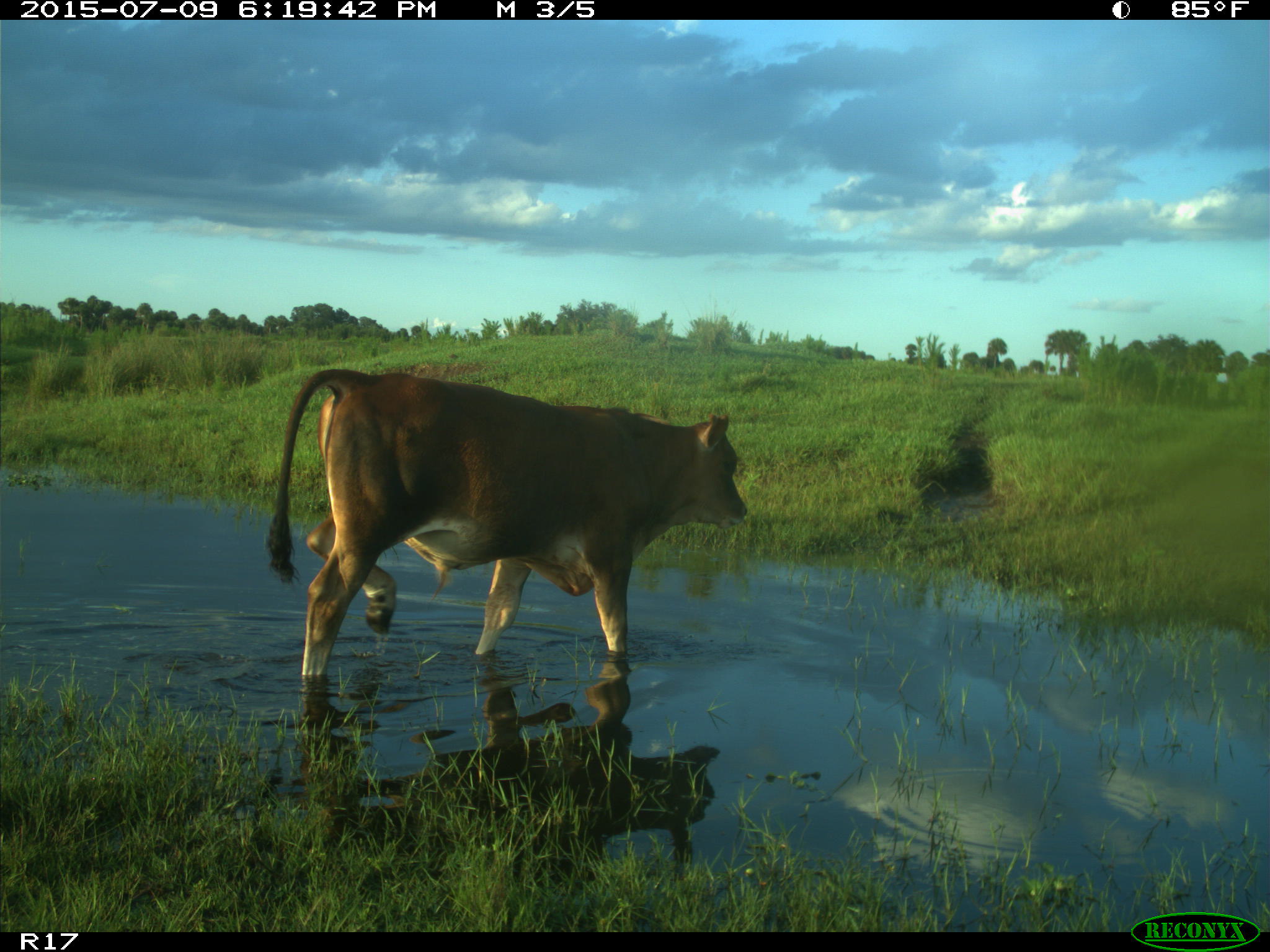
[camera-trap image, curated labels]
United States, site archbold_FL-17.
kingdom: Animalia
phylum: Chordata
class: Mammalia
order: Artiodactyla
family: Bovidae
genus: Bos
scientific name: Bos taurus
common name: domestic cow